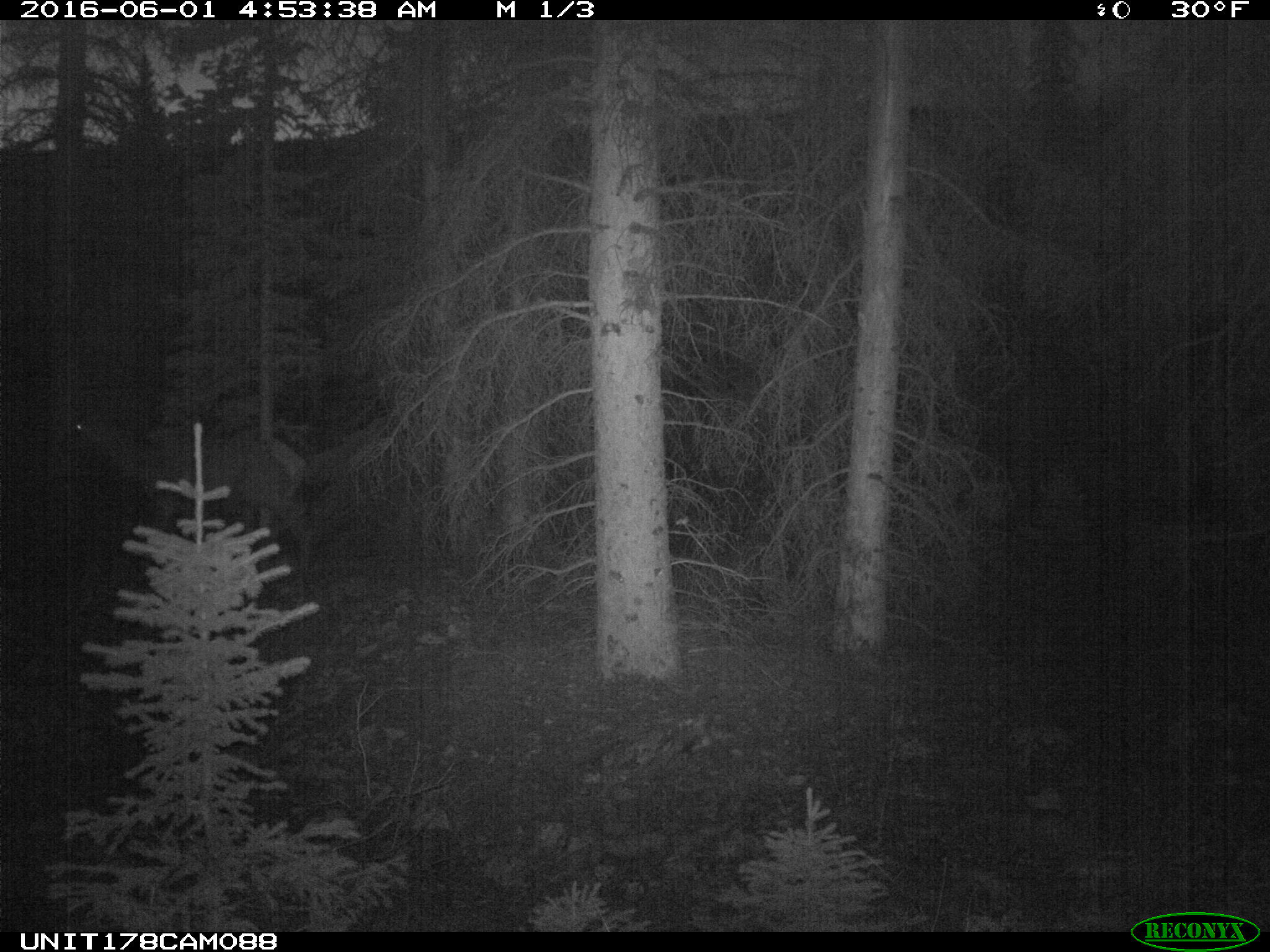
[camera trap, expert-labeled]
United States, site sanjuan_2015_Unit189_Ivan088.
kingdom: Animalia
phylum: Chordata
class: Mammalia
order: Artiodactyla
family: Cervidae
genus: Cervus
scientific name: Cervus elaphus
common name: red deer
Cervus elaphus (red deer).